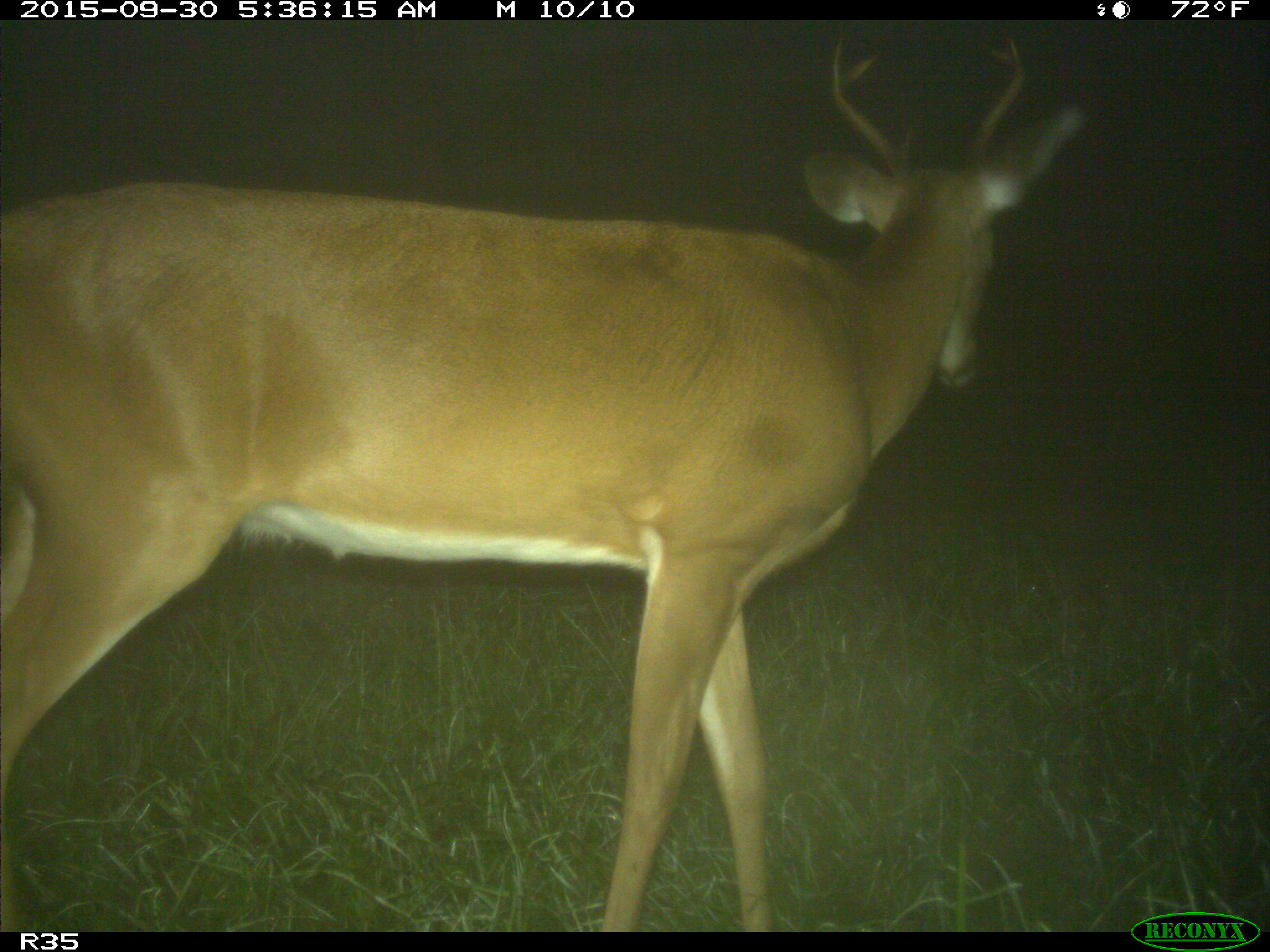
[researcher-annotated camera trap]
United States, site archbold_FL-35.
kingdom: Animalia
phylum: Chordata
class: Mammalia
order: Artiodactyla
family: Cervidae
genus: Odocoileus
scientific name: Odocoileus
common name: deer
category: unidentified deer